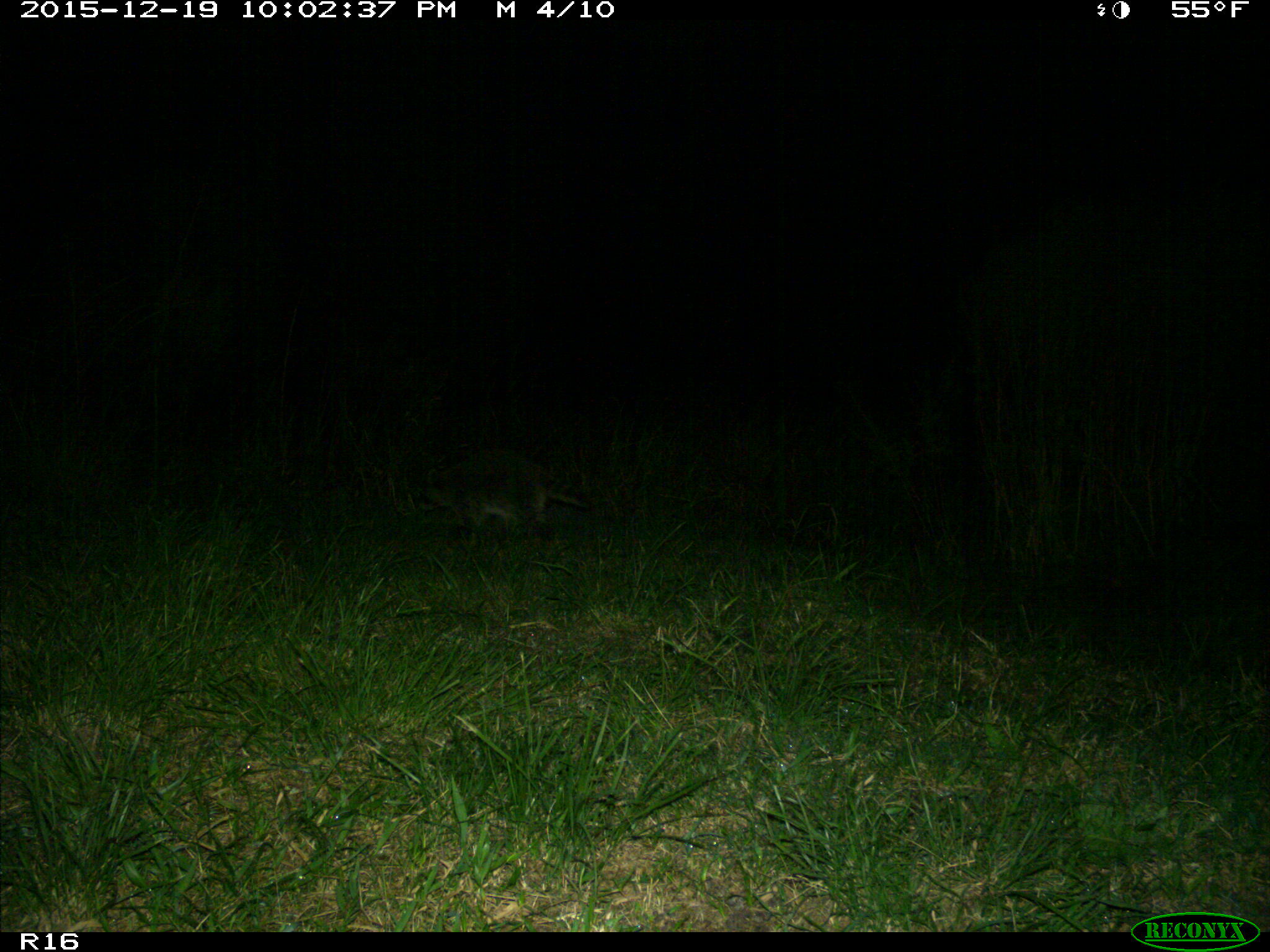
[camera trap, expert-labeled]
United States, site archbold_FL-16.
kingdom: Animalia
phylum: Chordata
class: Mammalia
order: Carnivora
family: Procyonidae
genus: Procyon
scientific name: Procyon lotor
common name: common raccoon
Procyon lotor (common raccoon).